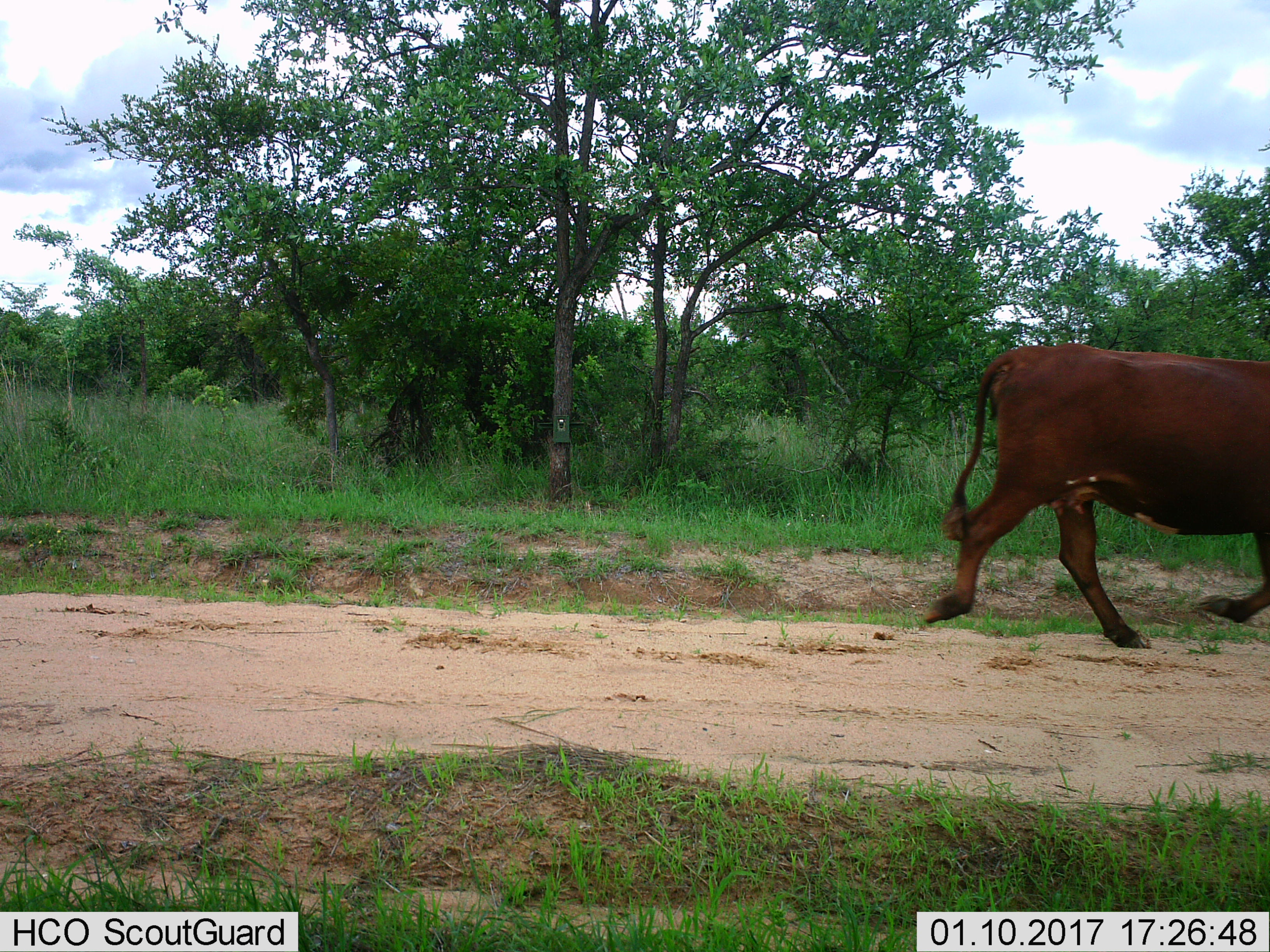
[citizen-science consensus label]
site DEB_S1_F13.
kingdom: Animalia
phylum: Chordata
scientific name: Vertebrata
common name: domestic animal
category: domesticanimal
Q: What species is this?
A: Domesticanimal (domestic animal) (Vertebrata).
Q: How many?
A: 1.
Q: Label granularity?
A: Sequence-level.